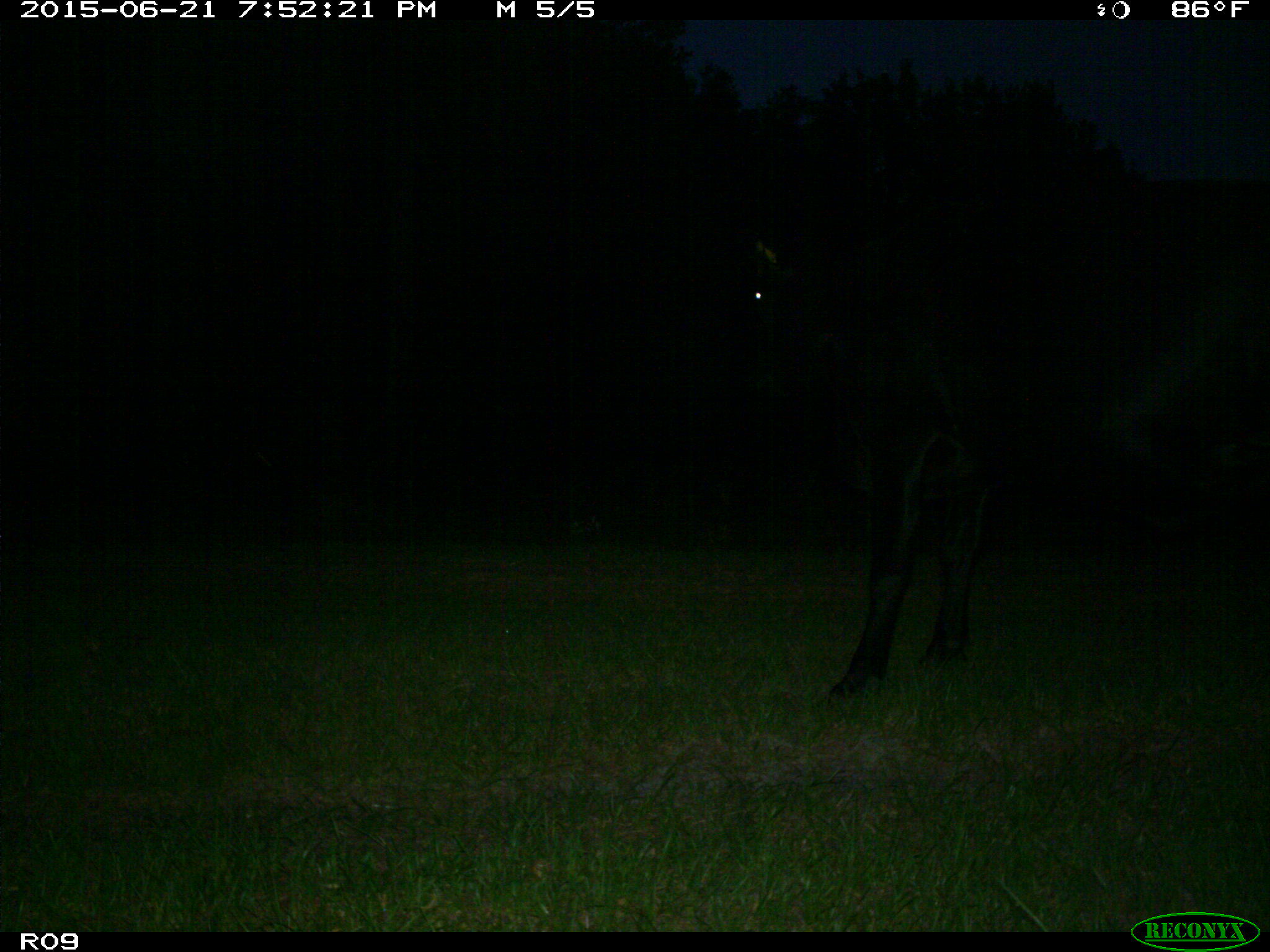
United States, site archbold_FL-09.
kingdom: Animalia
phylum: Chordata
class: Mammalia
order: Artiodactyla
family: Bovidae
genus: Bos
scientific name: Bos taurus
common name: domestic cow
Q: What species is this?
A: Bos taurus (domestic cow).